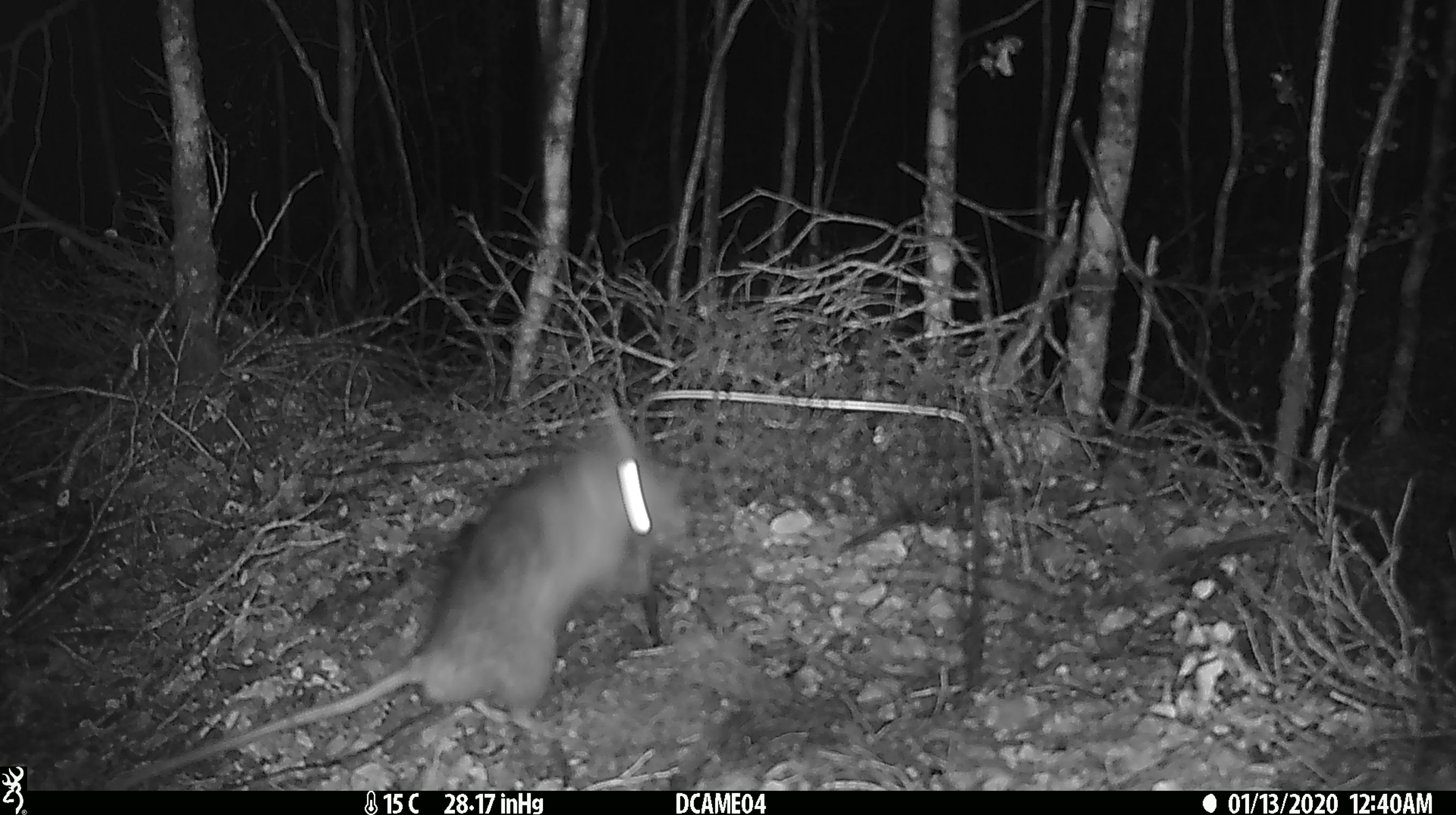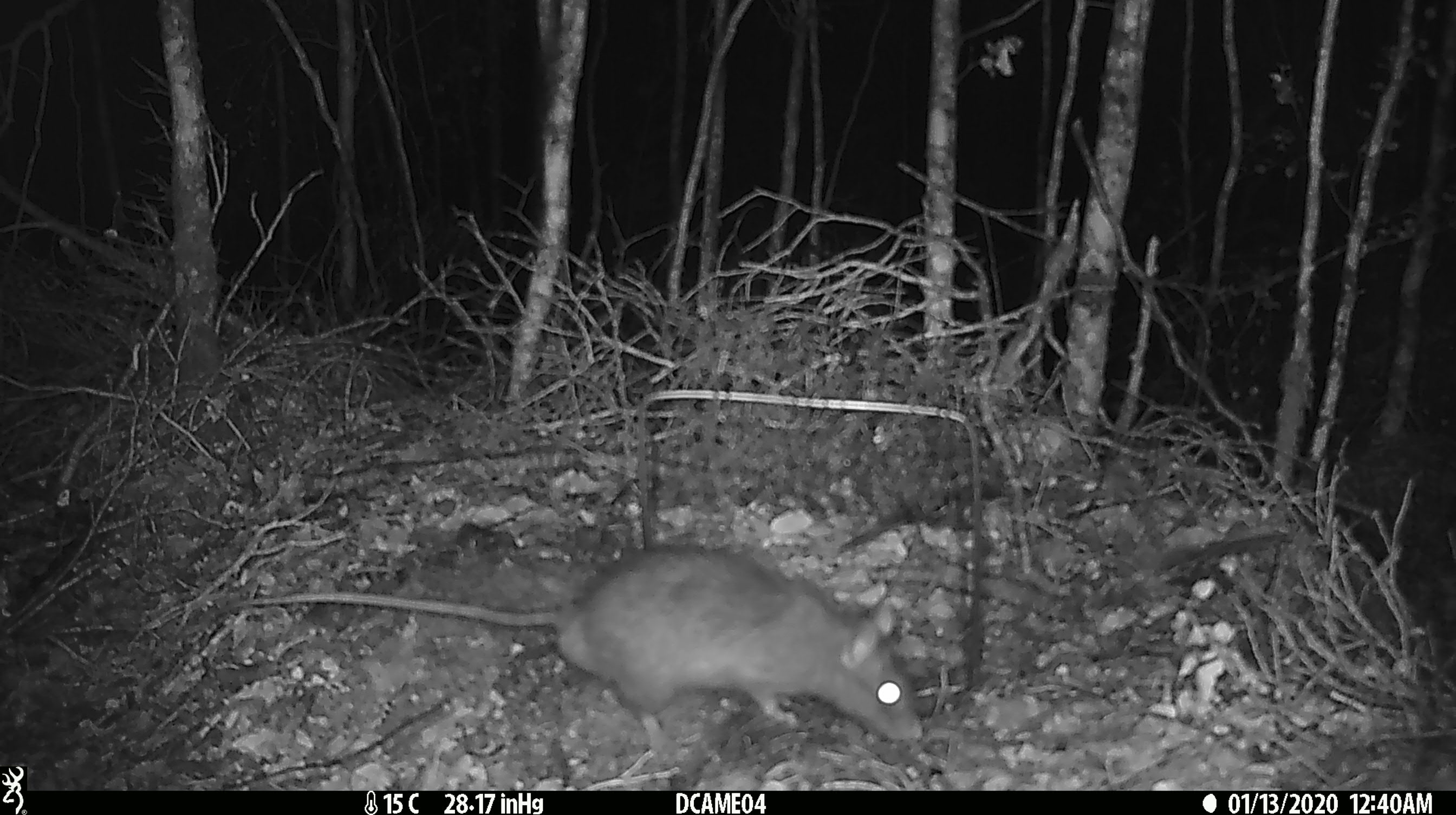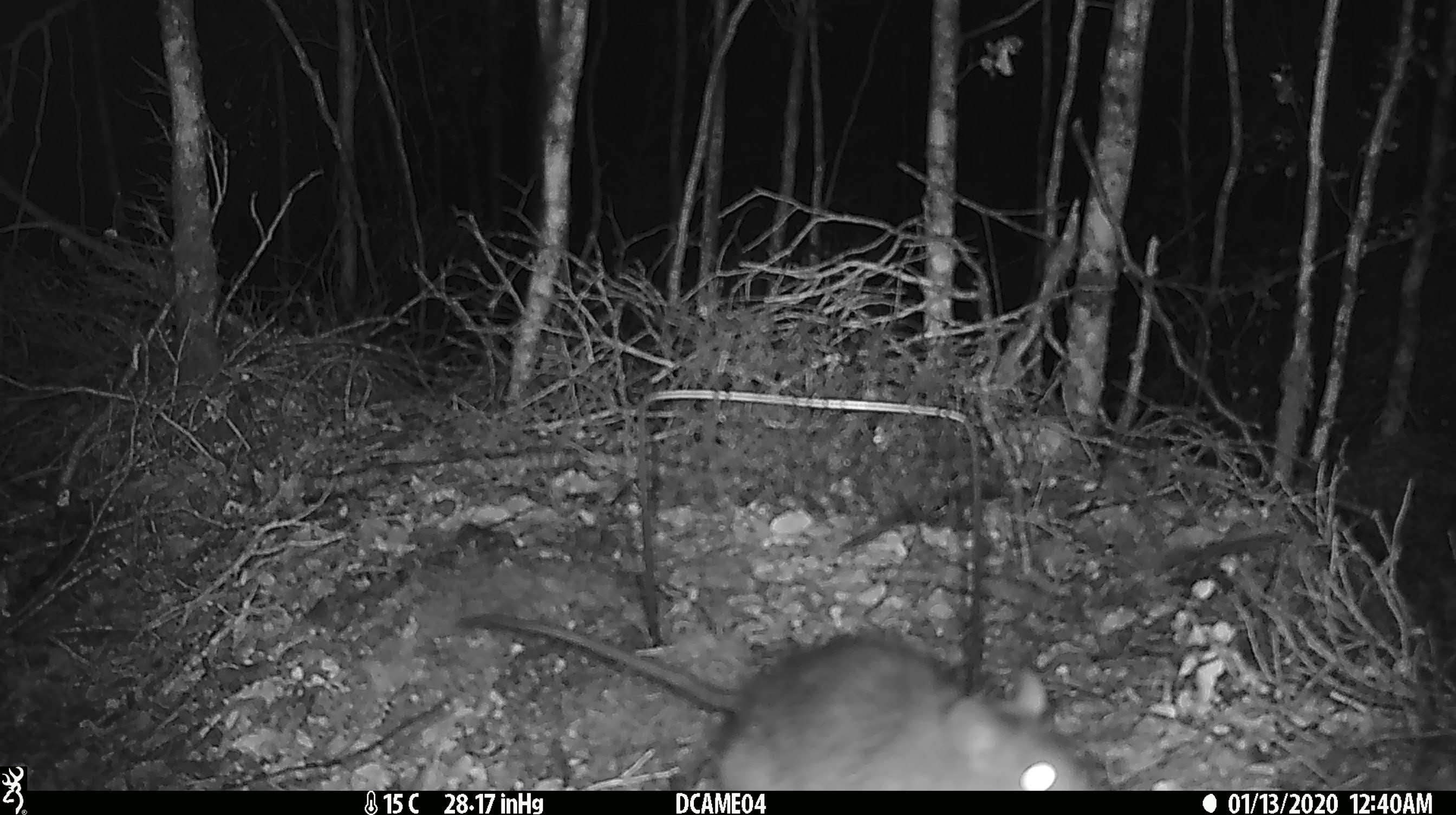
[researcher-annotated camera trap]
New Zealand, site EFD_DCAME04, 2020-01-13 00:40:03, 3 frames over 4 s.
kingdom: Animalia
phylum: Chordata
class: Mammalia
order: Rodentia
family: Muridae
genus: Rattus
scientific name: Rattus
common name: rat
Rat (Rattus).